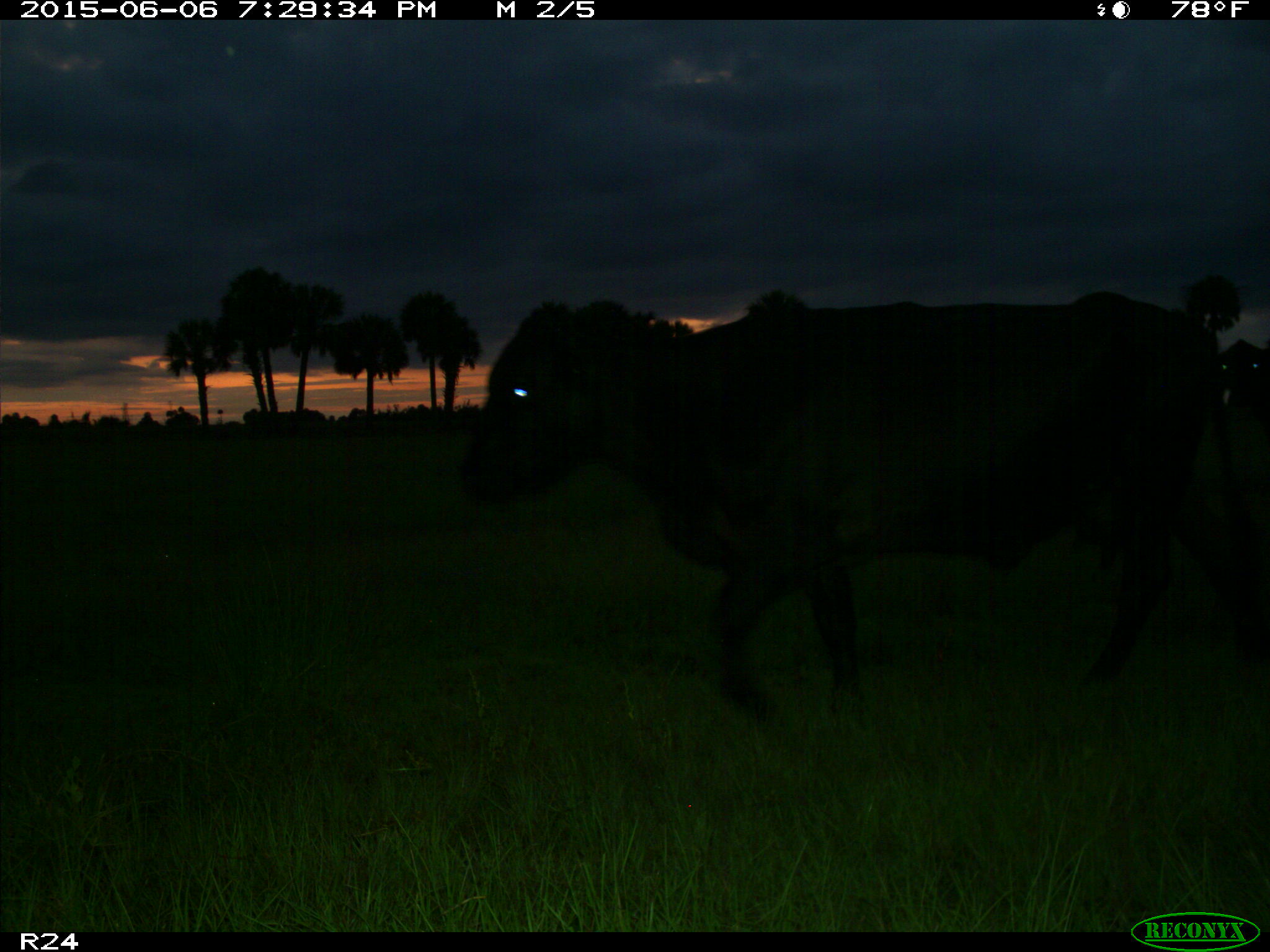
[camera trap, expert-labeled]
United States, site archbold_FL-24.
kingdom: Animalia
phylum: Chordata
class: Mammalia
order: Artiodactyla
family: Bovidae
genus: Bos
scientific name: Bos taurus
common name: domestic cow